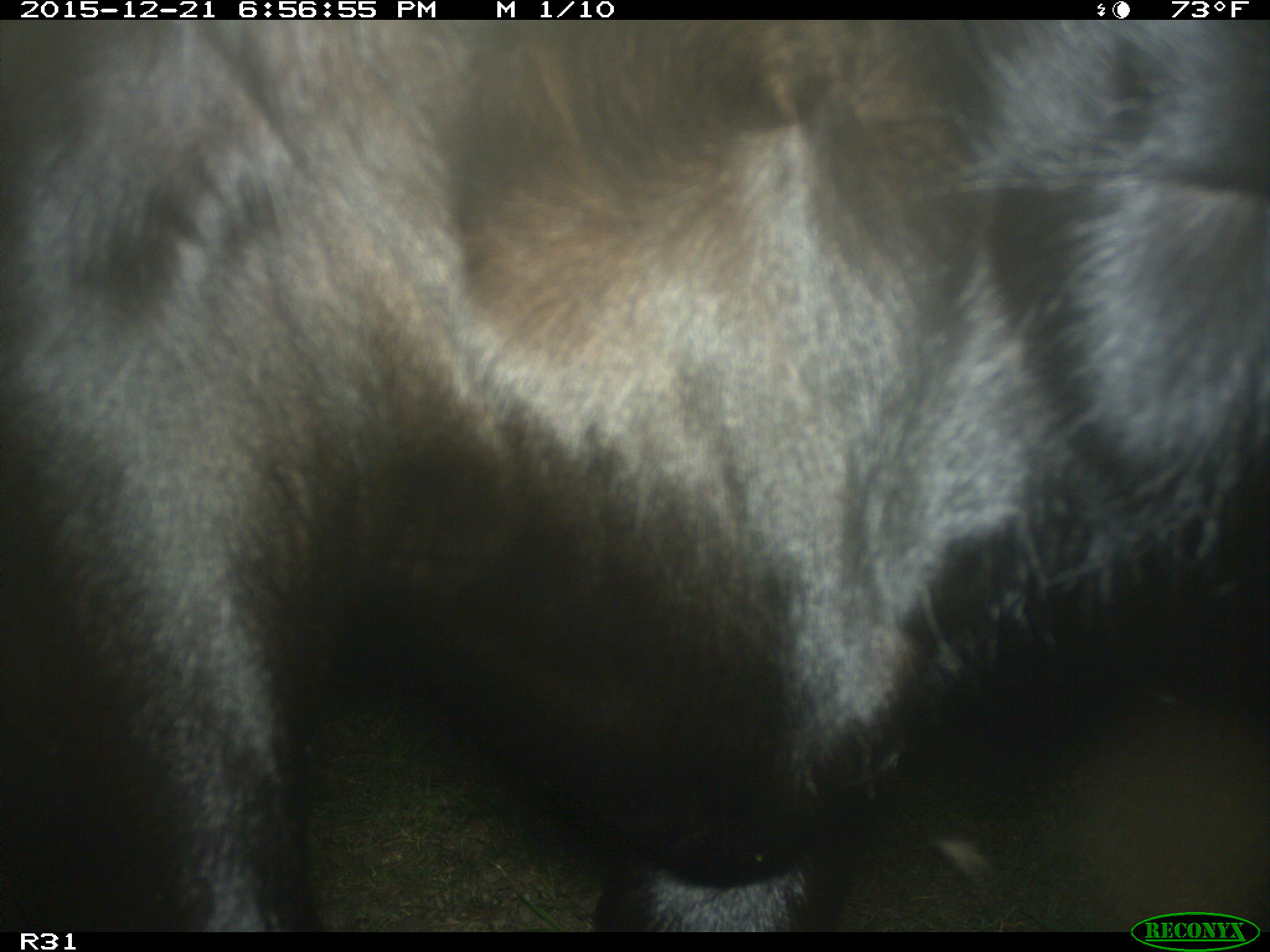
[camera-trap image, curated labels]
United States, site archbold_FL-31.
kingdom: Animalia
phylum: Chordata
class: Mammalia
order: Artiodactyla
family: Bovidae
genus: Bos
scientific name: Bos taurus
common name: domestic cow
Bos taurus (domestic cow).